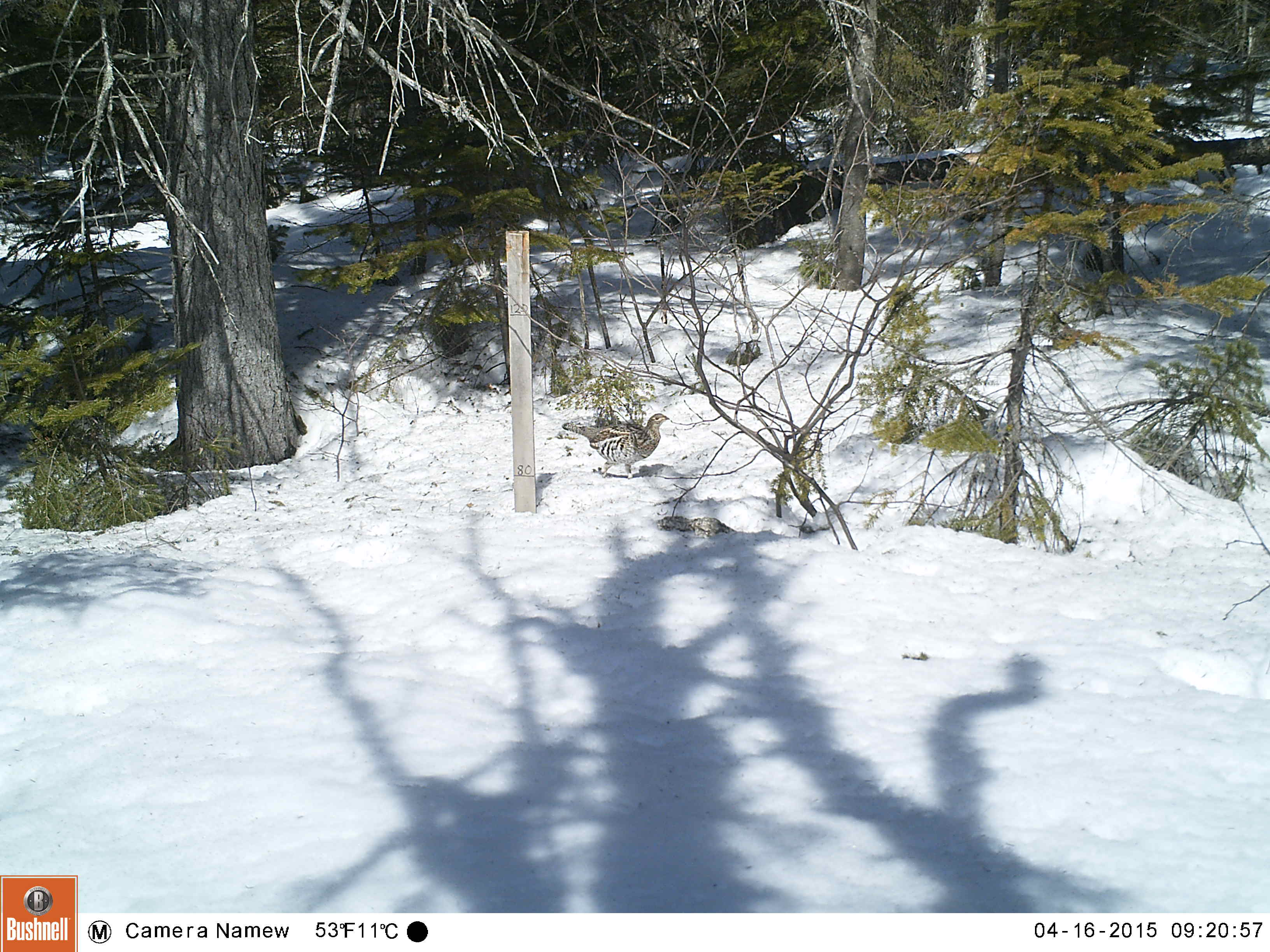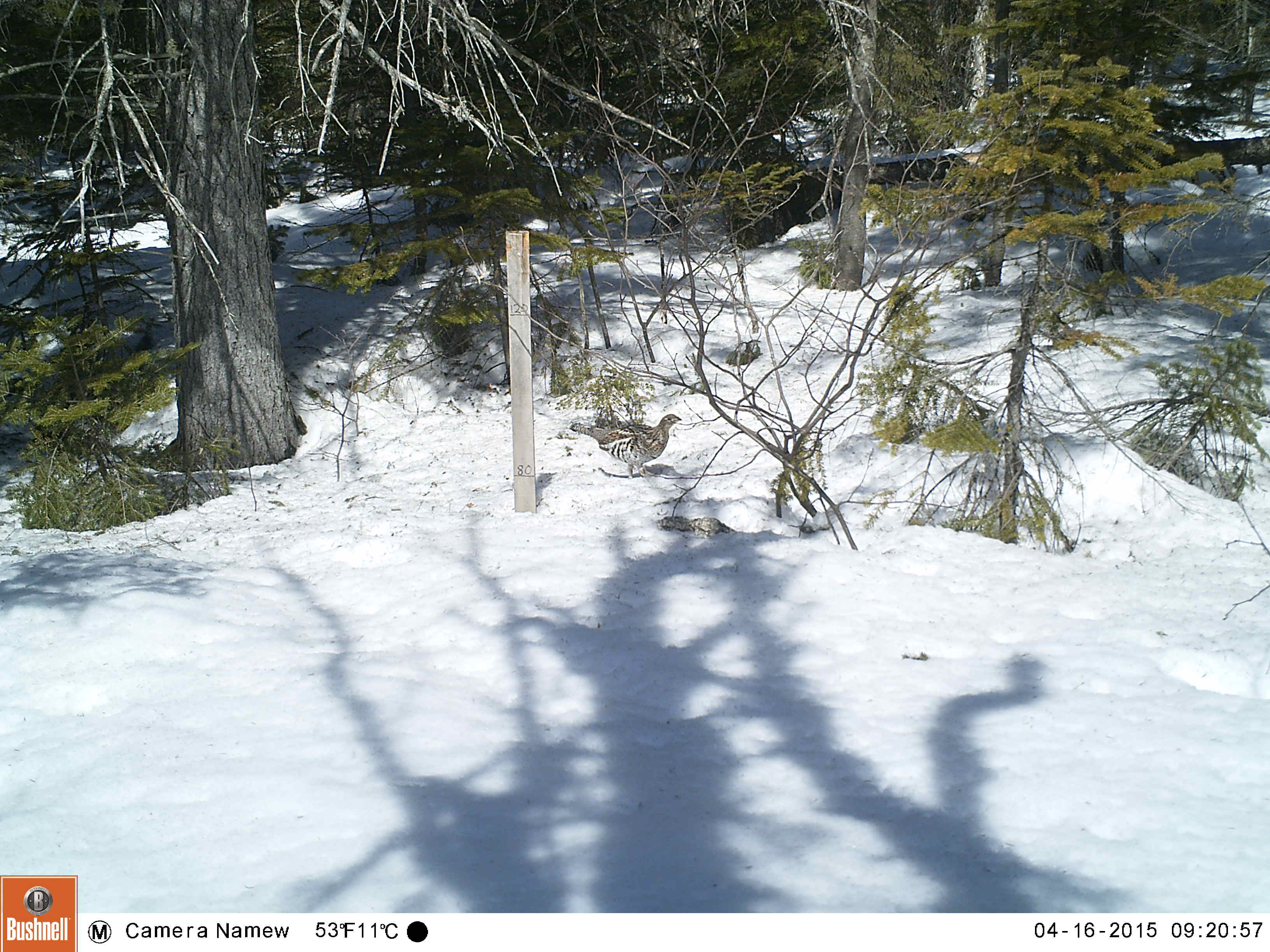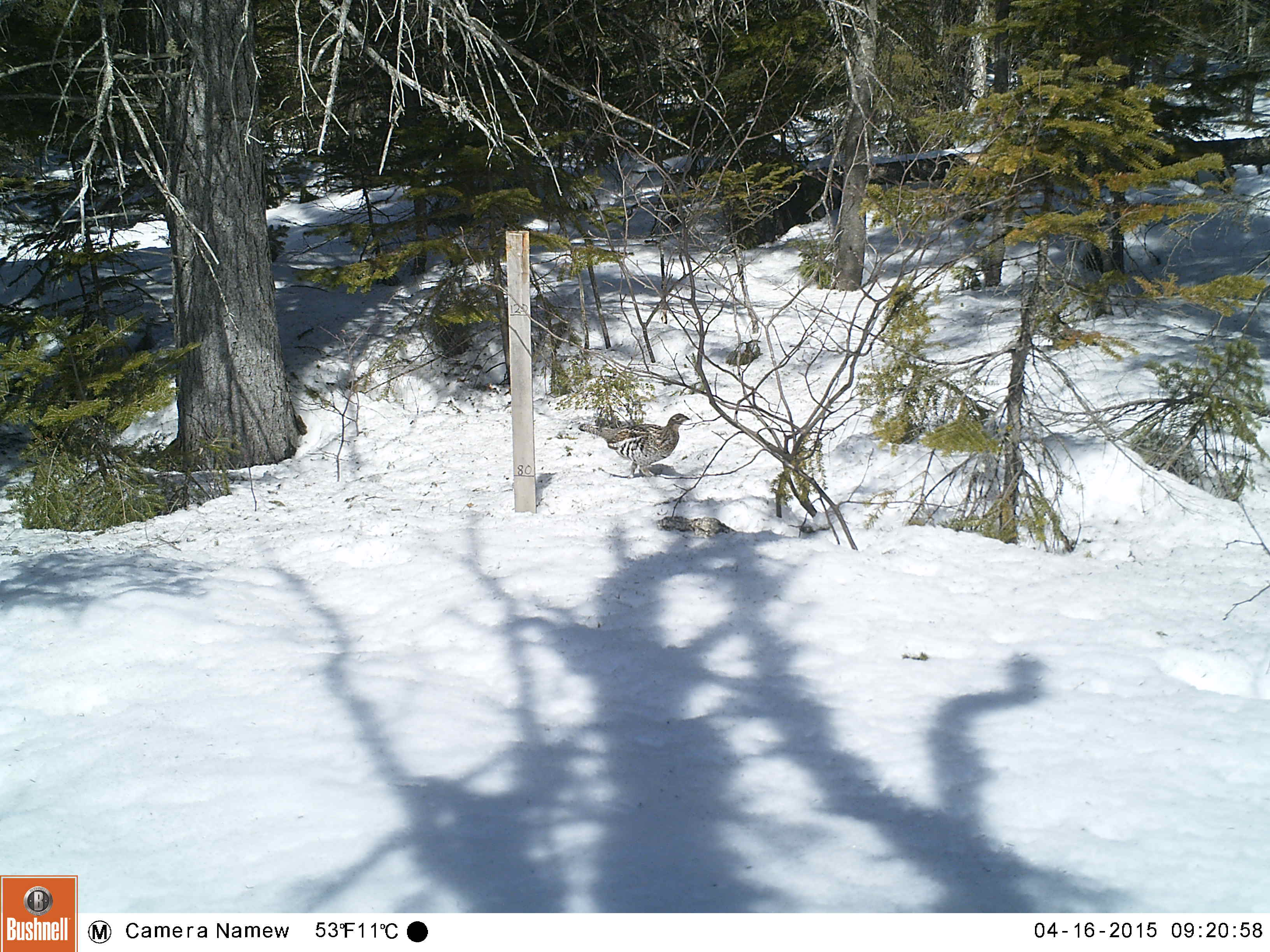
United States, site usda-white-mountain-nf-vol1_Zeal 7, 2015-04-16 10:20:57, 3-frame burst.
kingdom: Animalia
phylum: Chordata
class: Aves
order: Galliformes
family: Phasianidae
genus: Bonasa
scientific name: Bonasa umbellus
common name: ruffed grouse